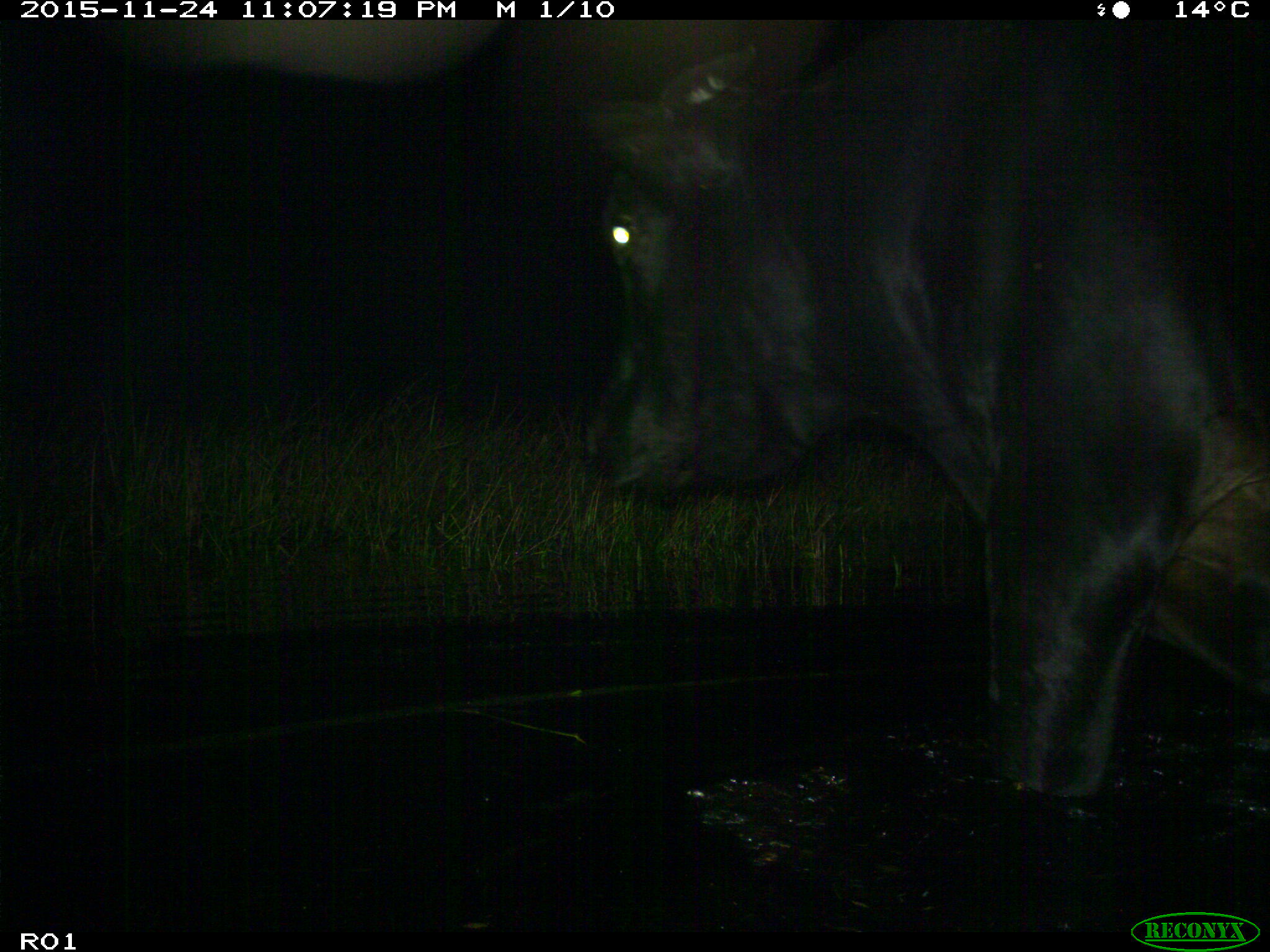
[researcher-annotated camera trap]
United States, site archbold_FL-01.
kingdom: Animalia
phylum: Chordata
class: Mammalia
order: Artiodactyla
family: Bovidae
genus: Bos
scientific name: Bos taurus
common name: domestic cow